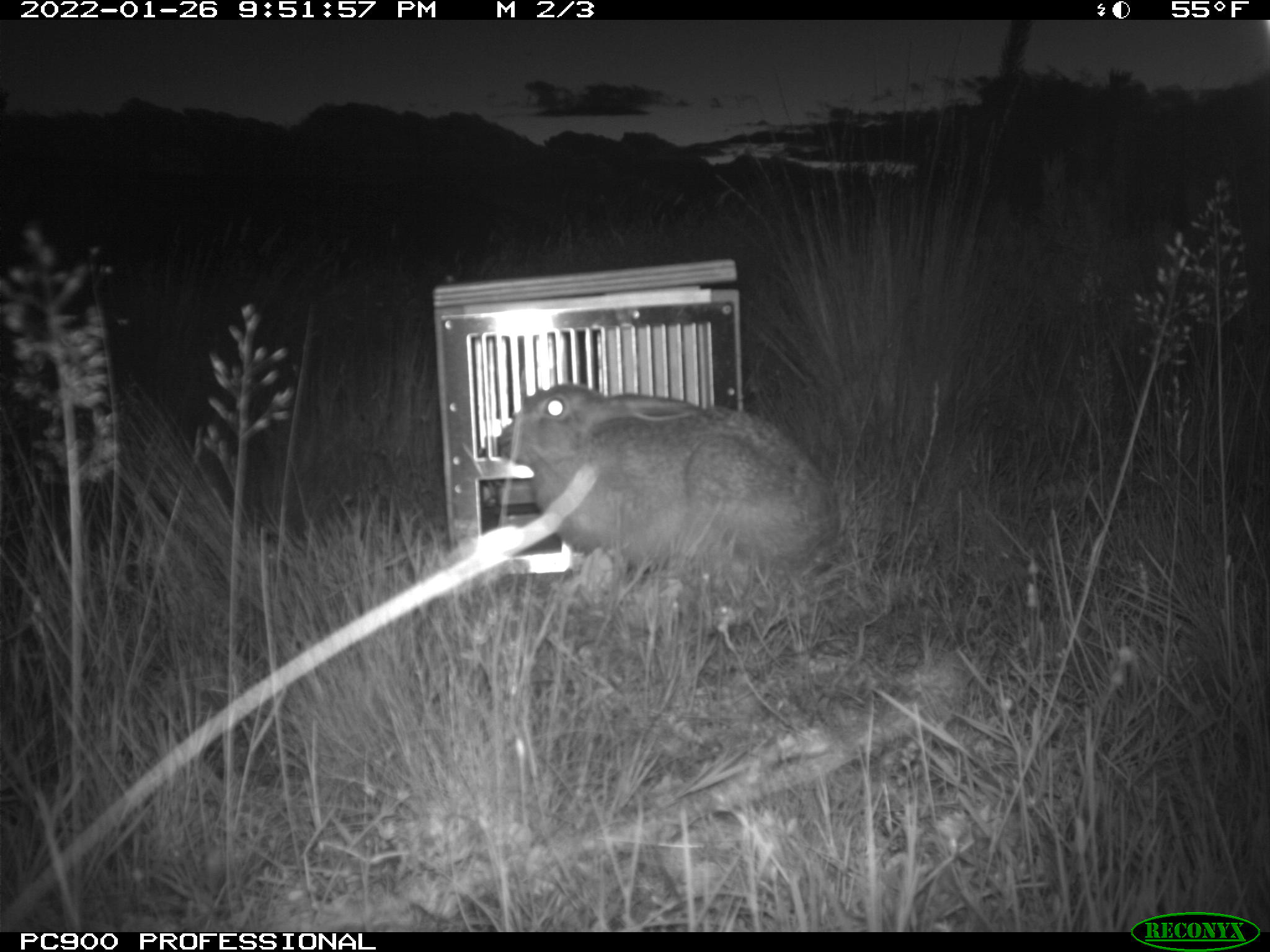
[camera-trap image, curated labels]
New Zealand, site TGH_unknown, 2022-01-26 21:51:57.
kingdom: Animalia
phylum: Chordata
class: Mammalia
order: Lagomorpha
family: Leporidae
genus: Lepus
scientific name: Lepus europaeus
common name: brown hare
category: hare